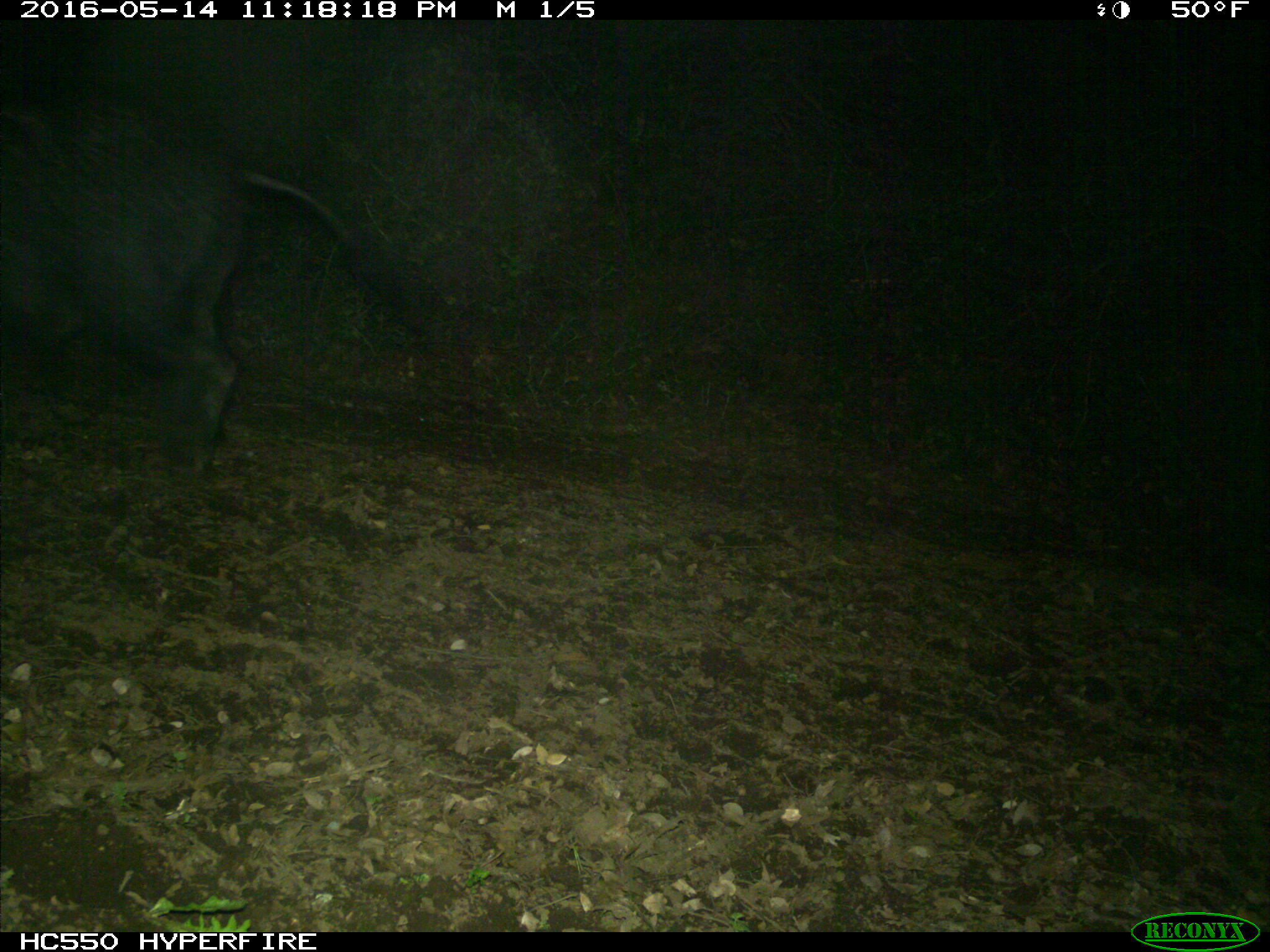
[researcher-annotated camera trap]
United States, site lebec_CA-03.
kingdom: Animalia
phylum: Chordata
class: Mammalia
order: Artiodactyla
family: Suidae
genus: Sus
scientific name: Sus scrofa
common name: wild boar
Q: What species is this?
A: Sus scrofa (wild boar).